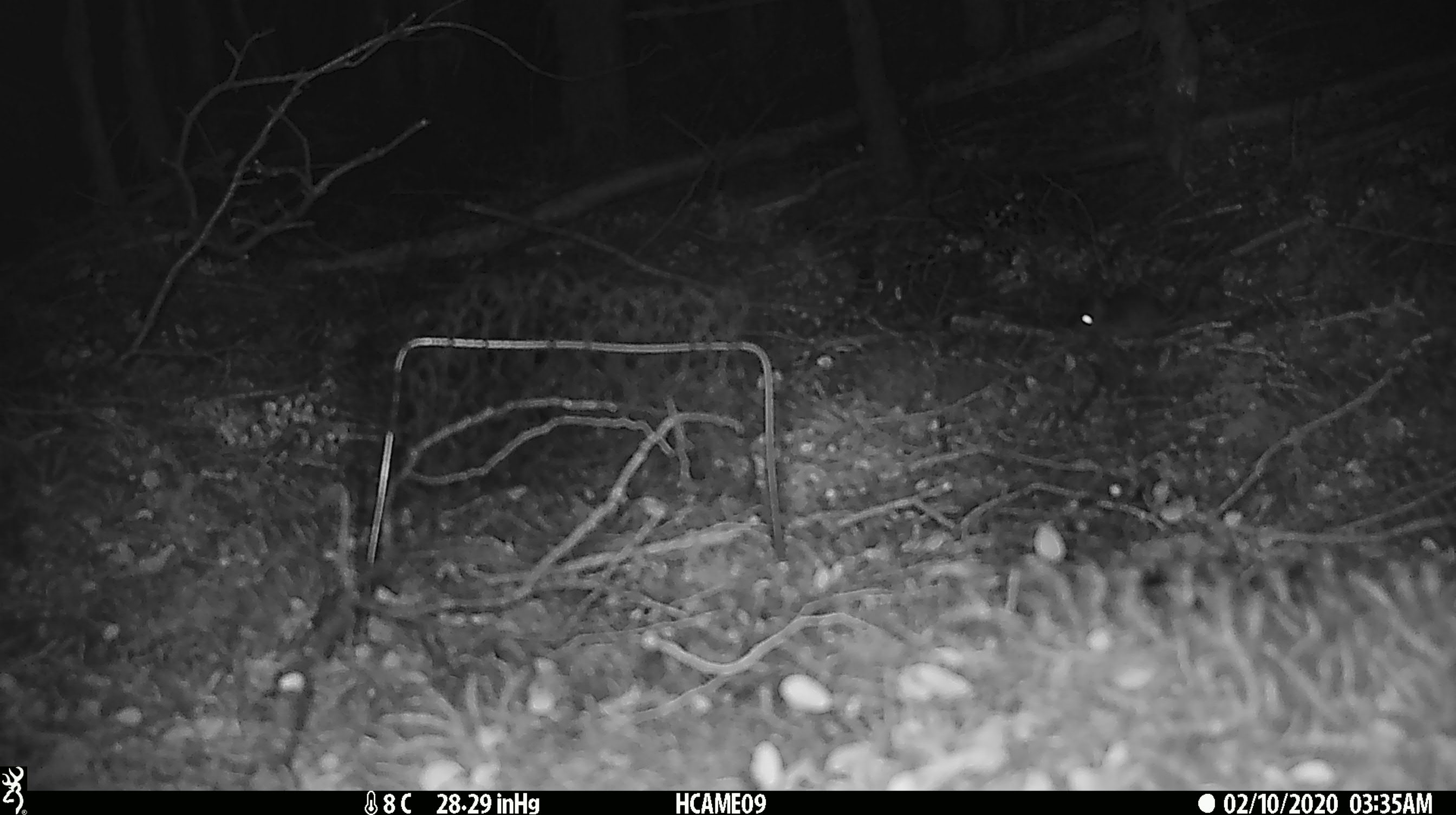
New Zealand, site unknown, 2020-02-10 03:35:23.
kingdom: Animalia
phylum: Chordata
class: Mammalia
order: Rodentia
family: Muridae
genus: Mus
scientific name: Mus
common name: mouse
Mouse (Mus).